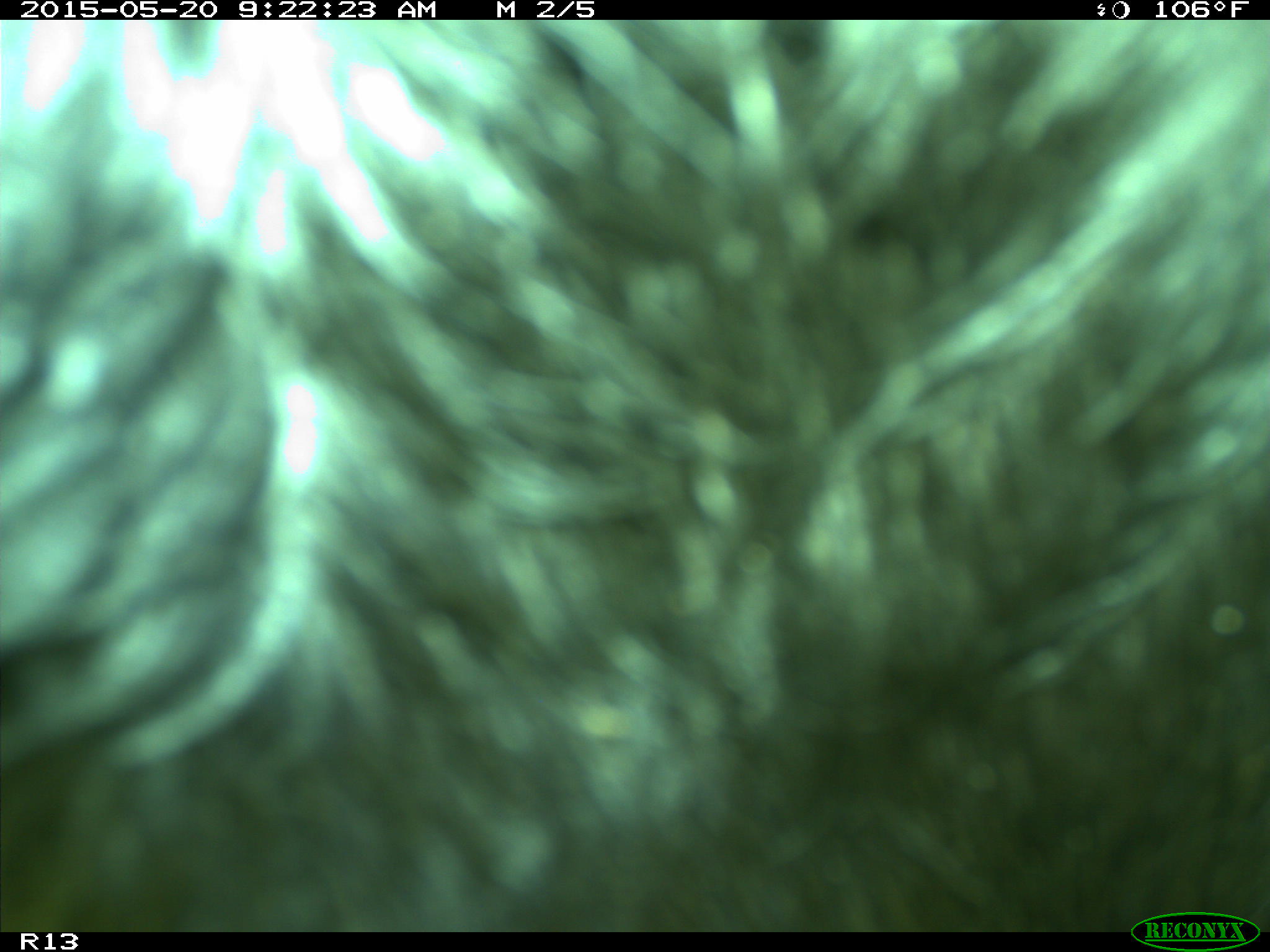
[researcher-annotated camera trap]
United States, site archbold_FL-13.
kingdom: Animalia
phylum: Chordata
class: Mammalia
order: Artiodactyla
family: Bovidae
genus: Bos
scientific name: Bos taurus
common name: domestic cow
Bos taurus (domestic cow).